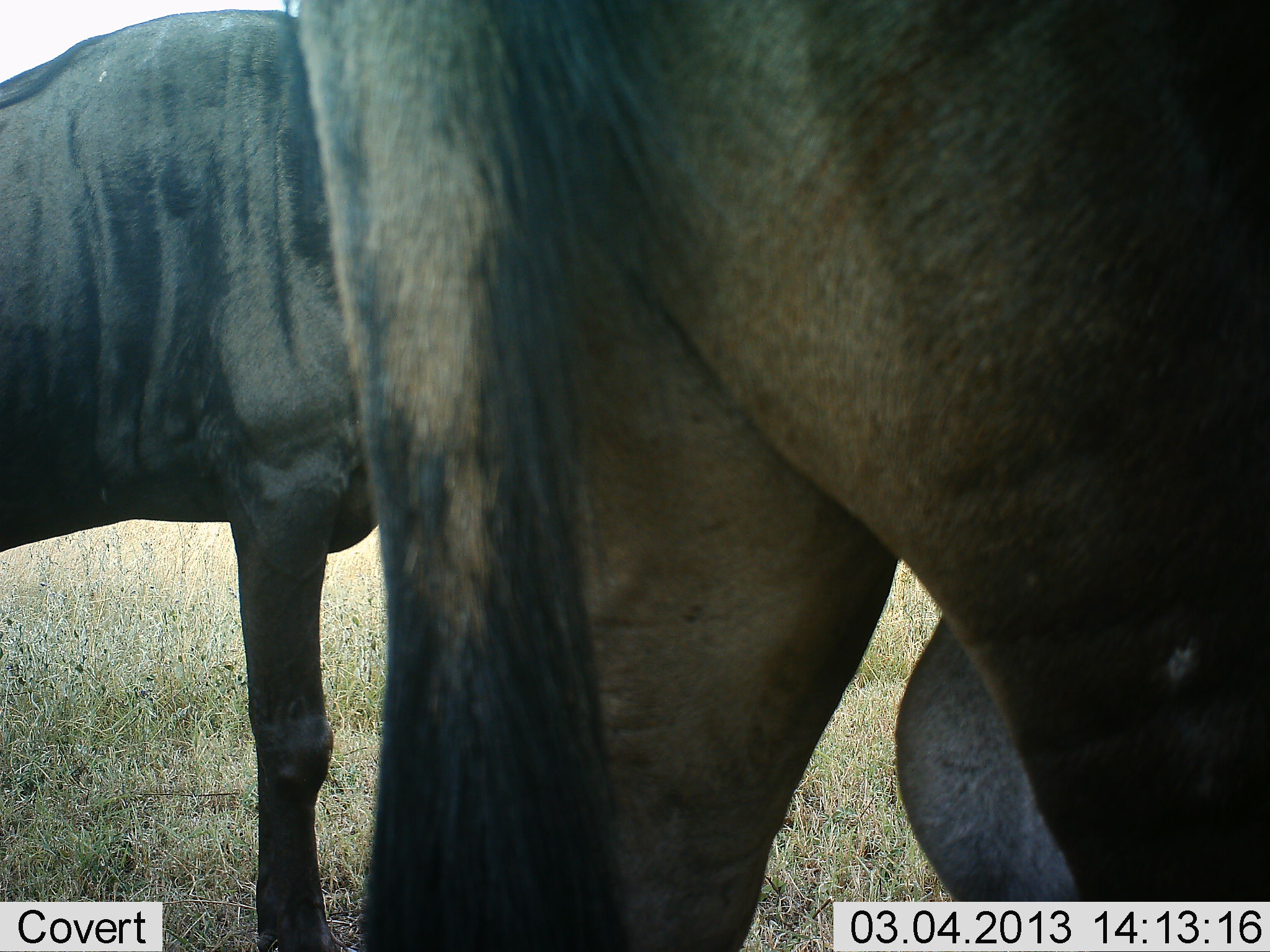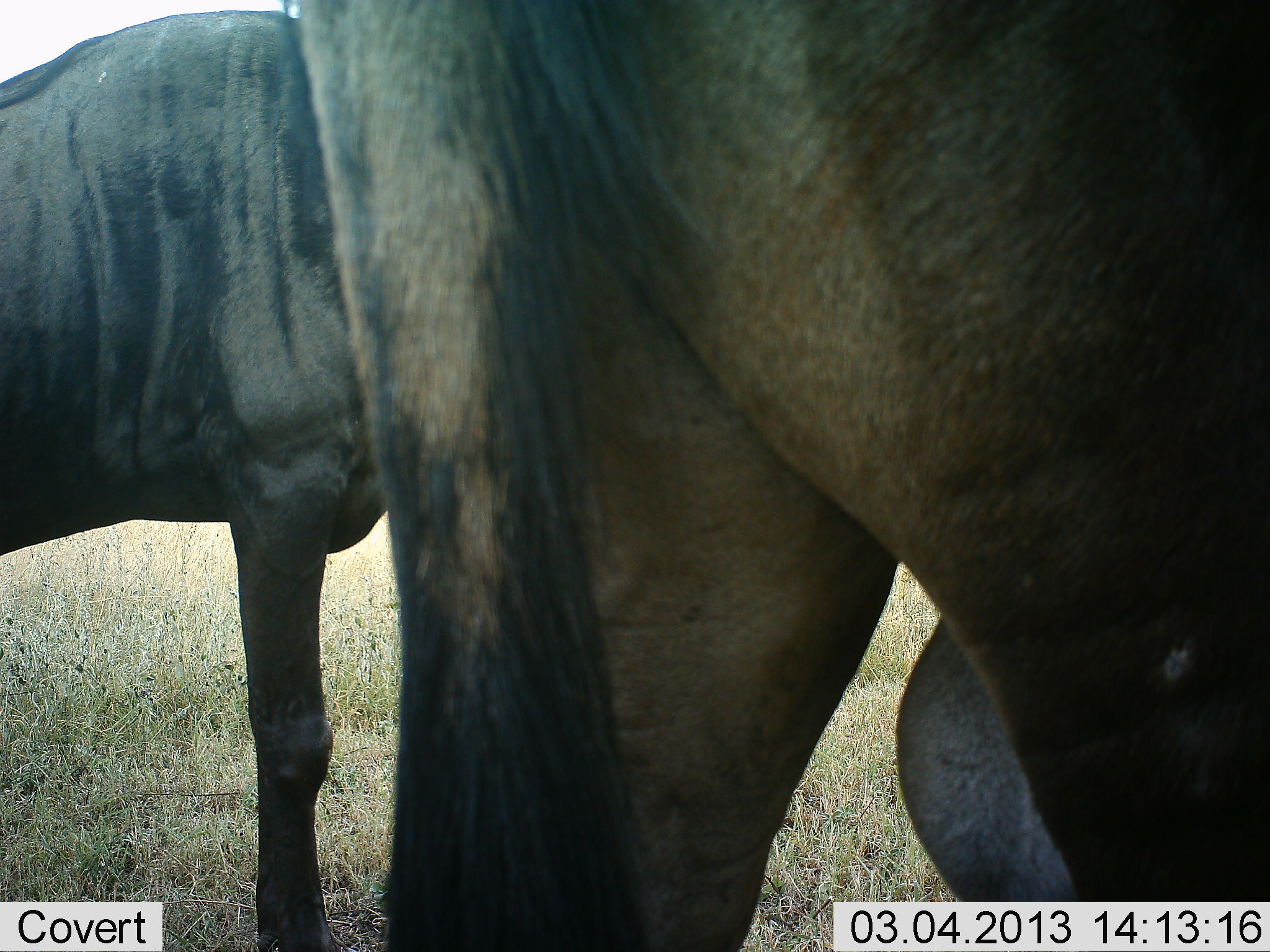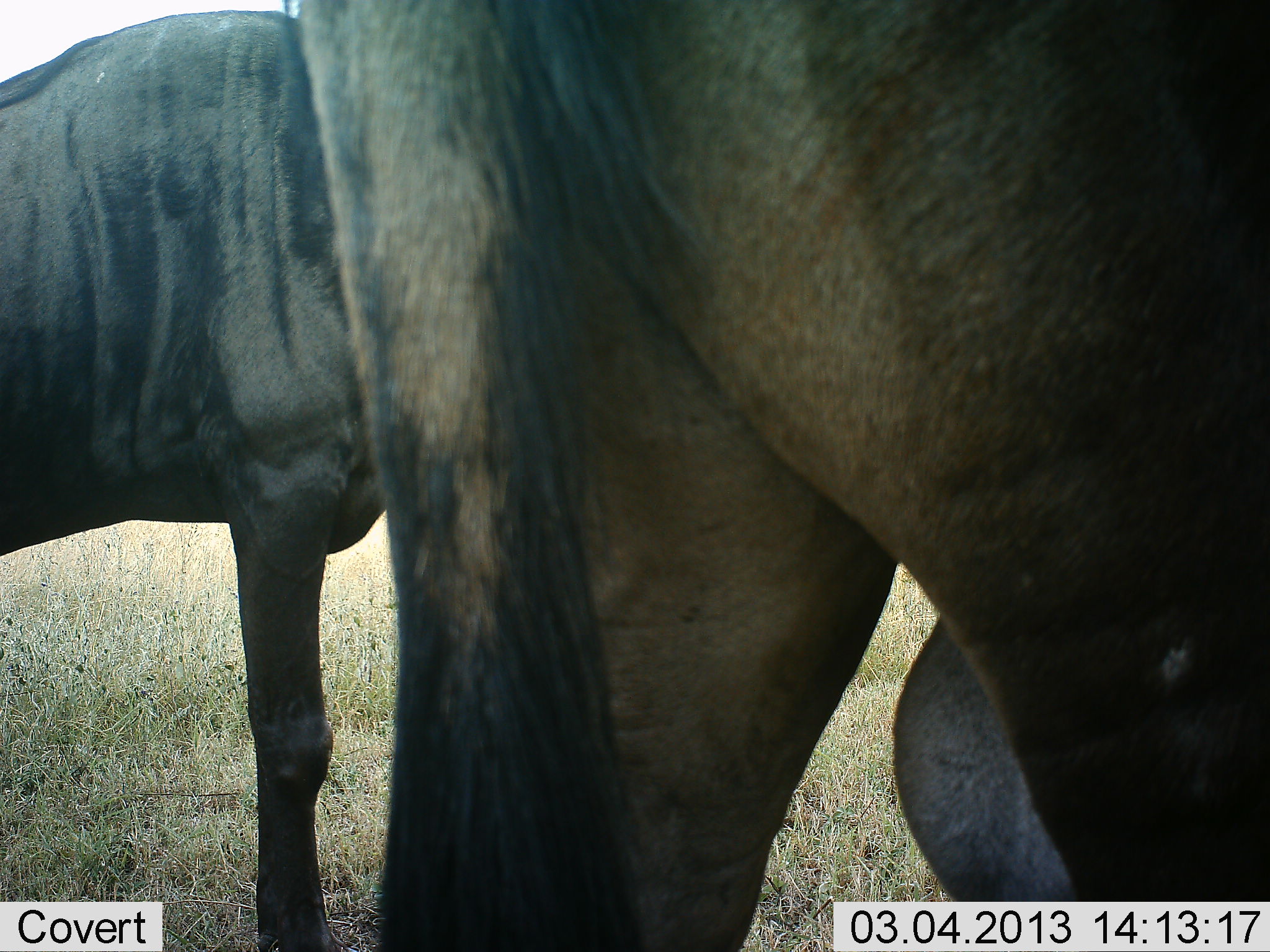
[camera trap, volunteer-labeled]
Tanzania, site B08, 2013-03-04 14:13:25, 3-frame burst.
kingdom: Animalia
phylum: Chordata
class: Mammalia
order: Artiodactyla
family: Bovidae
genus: Connochaetes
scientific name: Connochaetes taurinus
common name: blue wildebeest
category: wildebeest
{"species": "wildebeest (blue wildebeest) (Connochaetes taurinus)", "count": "2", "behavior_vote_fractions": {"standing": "100%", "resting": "0%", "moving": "0%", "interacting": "0%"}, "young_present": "0%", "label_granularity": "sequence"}